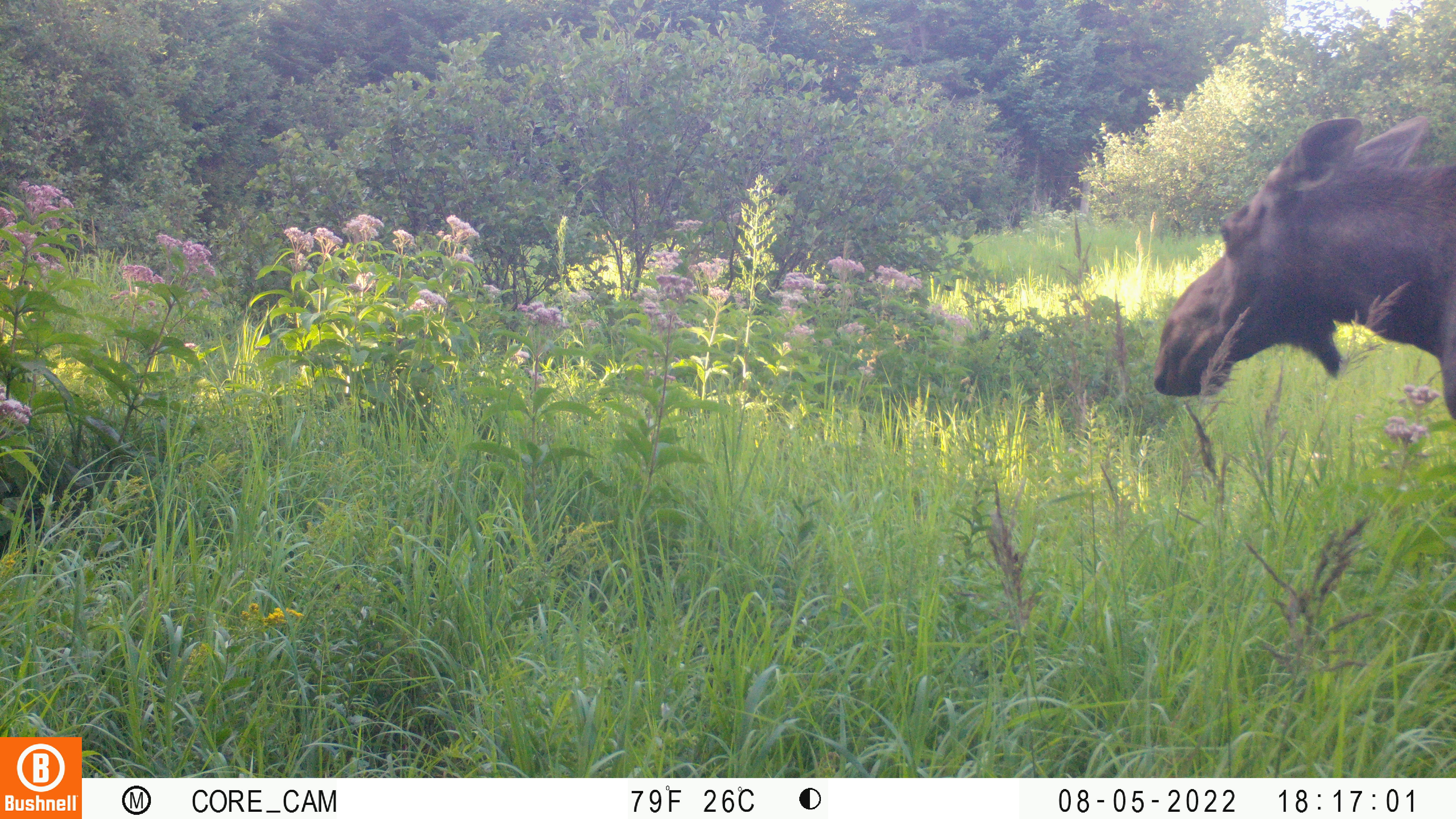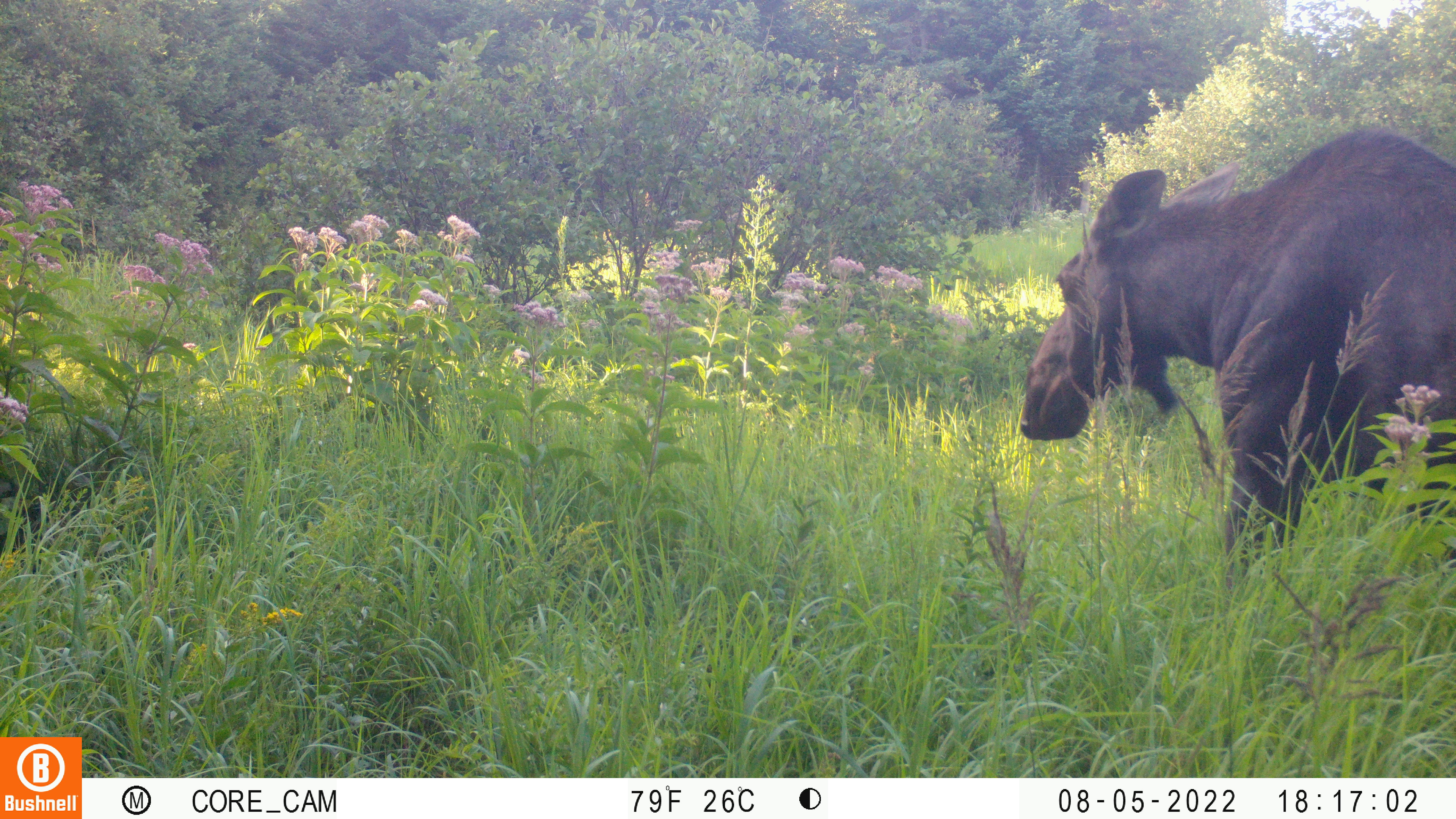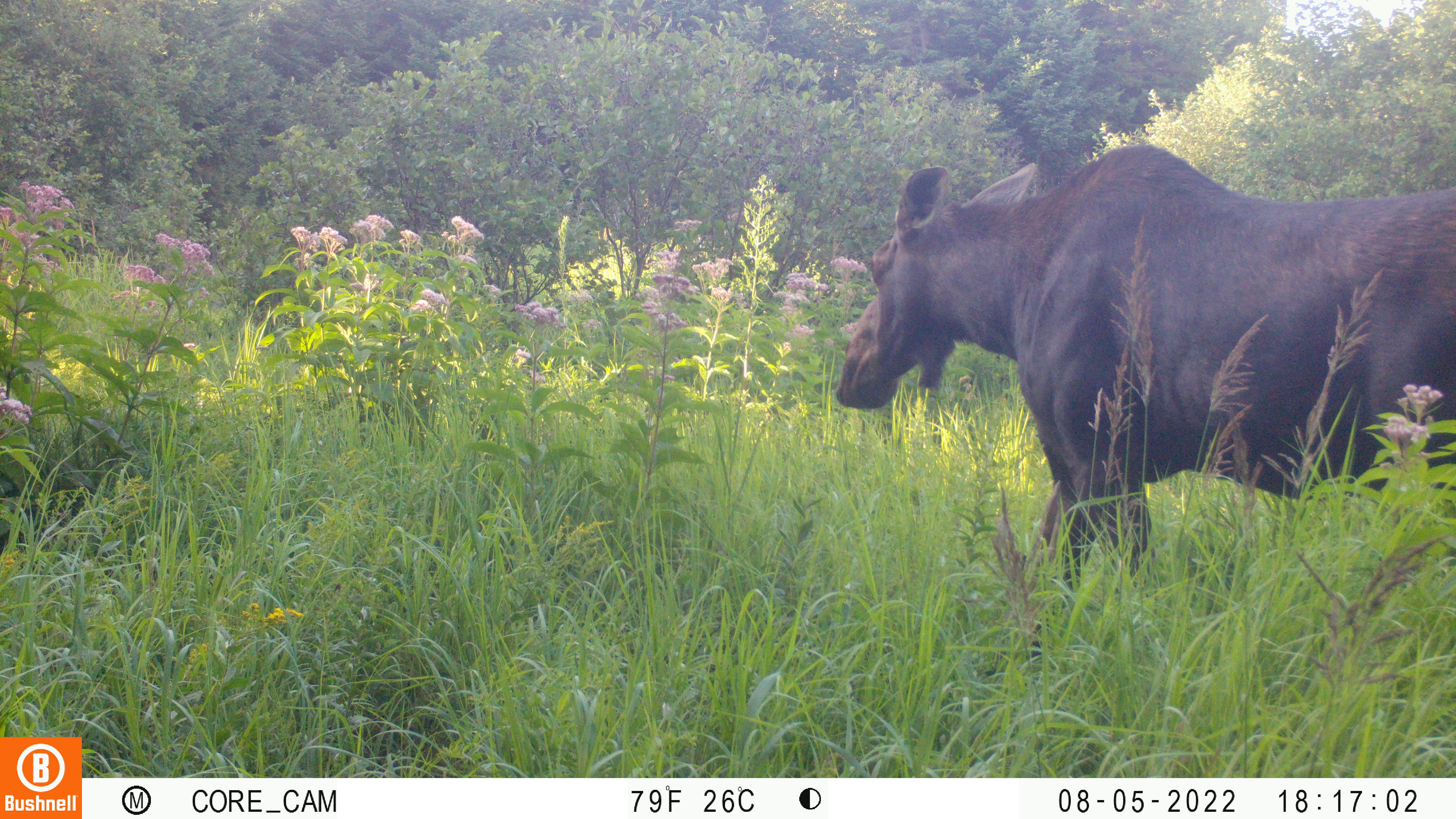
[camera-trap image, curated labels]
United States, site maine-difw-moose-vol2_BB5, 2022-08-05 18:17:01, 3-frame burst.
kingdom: Animalia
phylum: Chordata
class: Mammalia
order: Artiodactyla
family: Cervidae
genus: Alces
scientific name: Alces alces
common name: moose